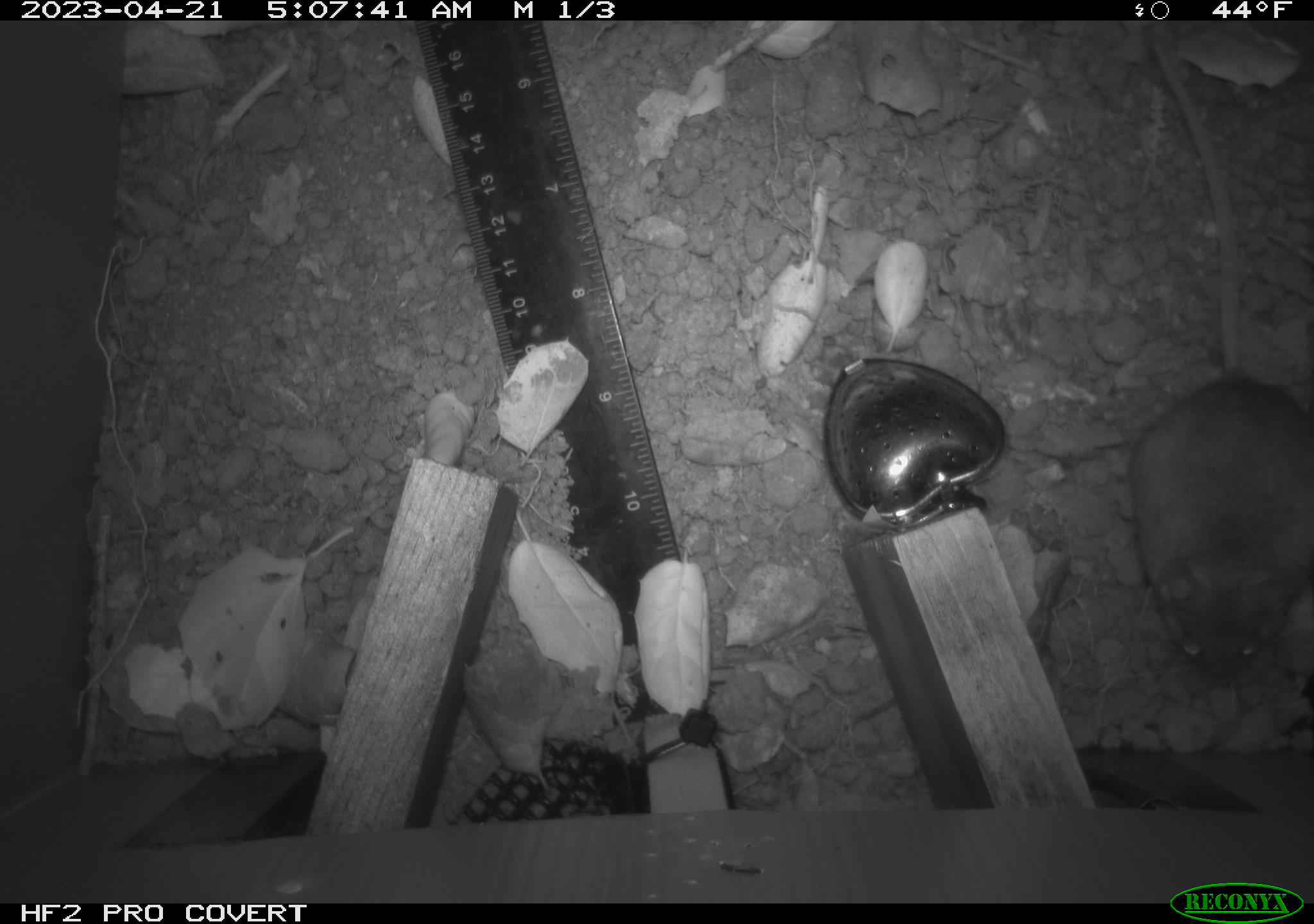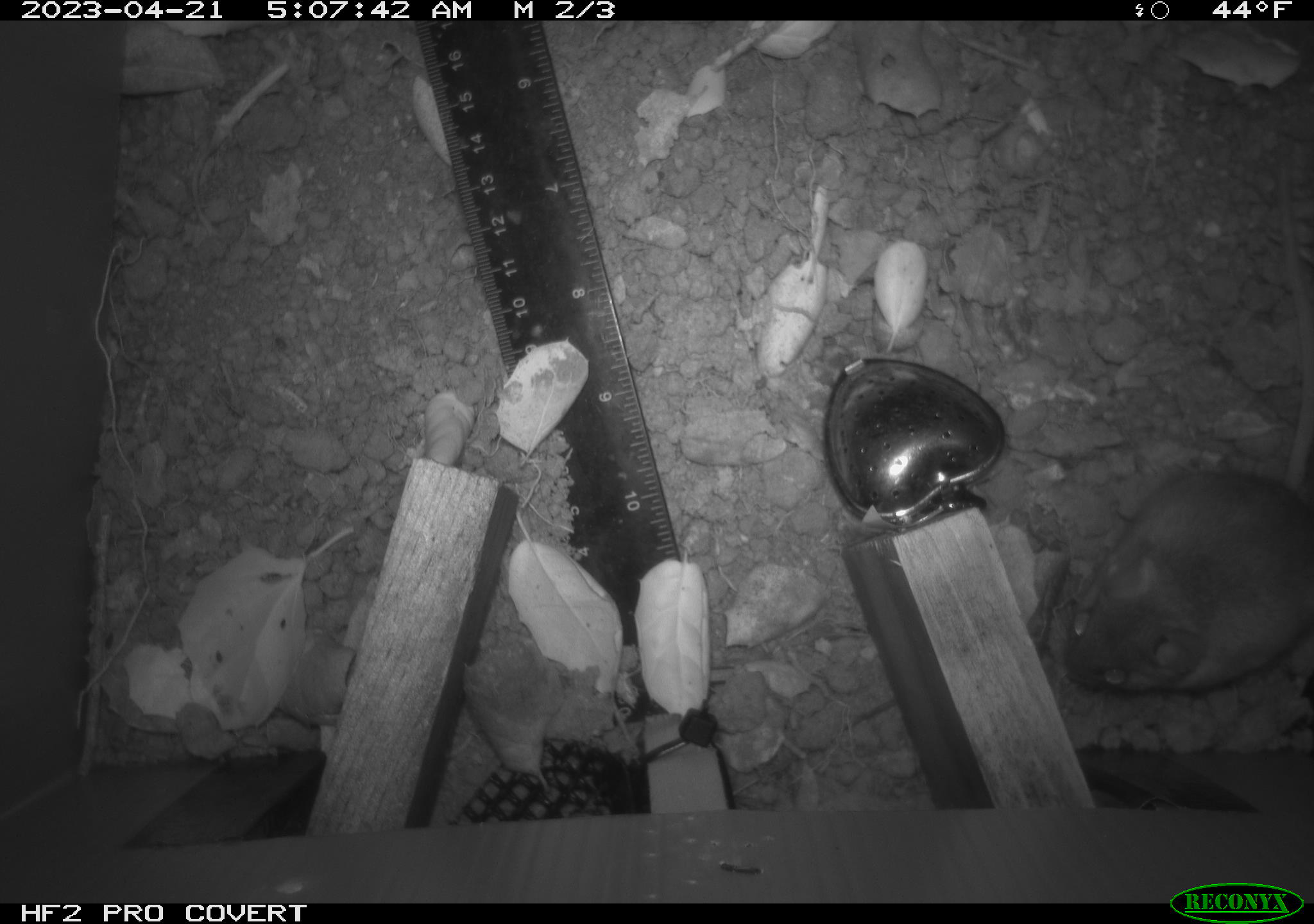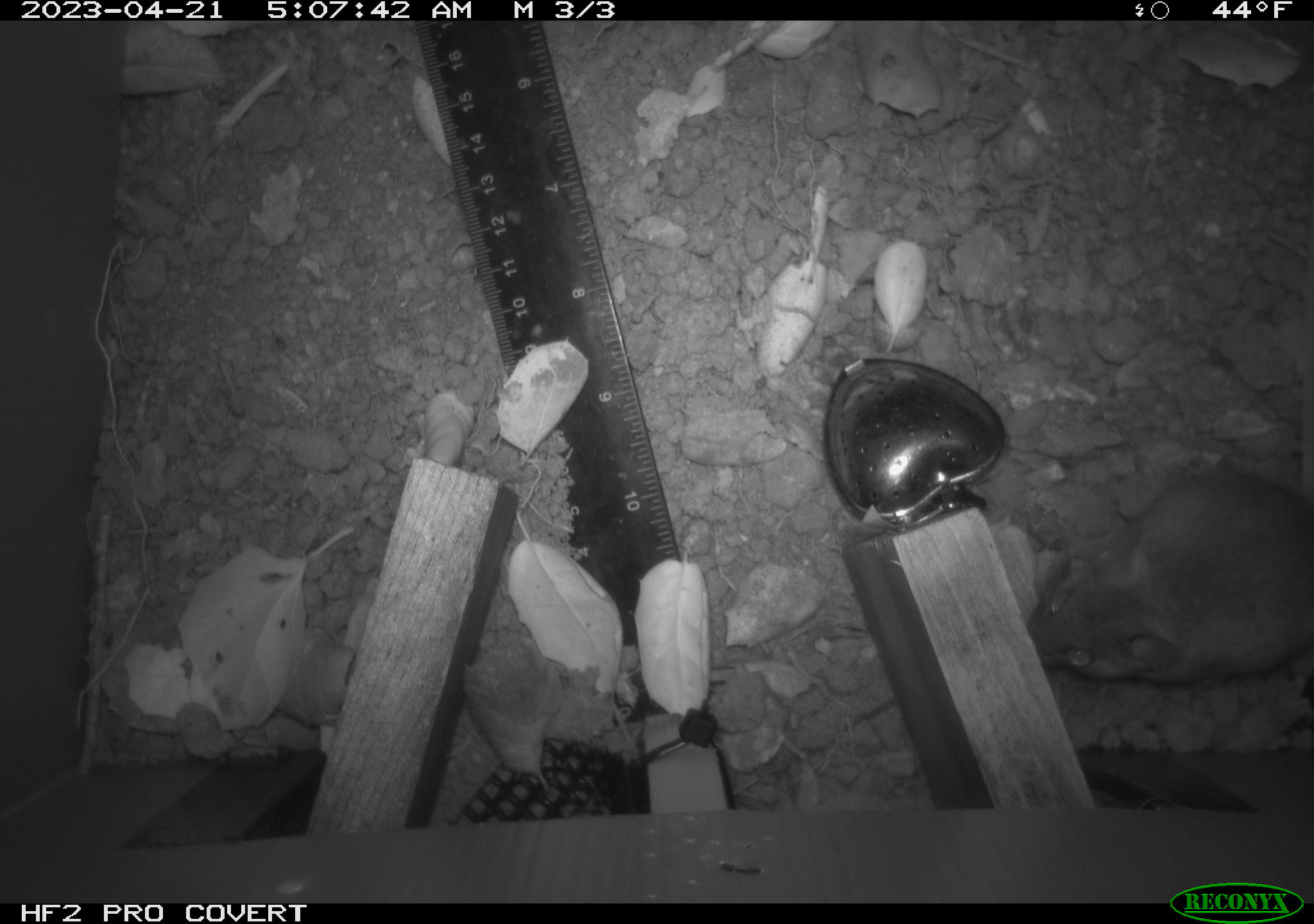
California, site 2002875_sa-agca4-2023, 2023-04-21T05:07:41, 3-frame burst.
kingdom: Animalia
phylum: Chordata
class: Mammalia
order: Rodentia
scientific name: Rodentia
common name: mouse species